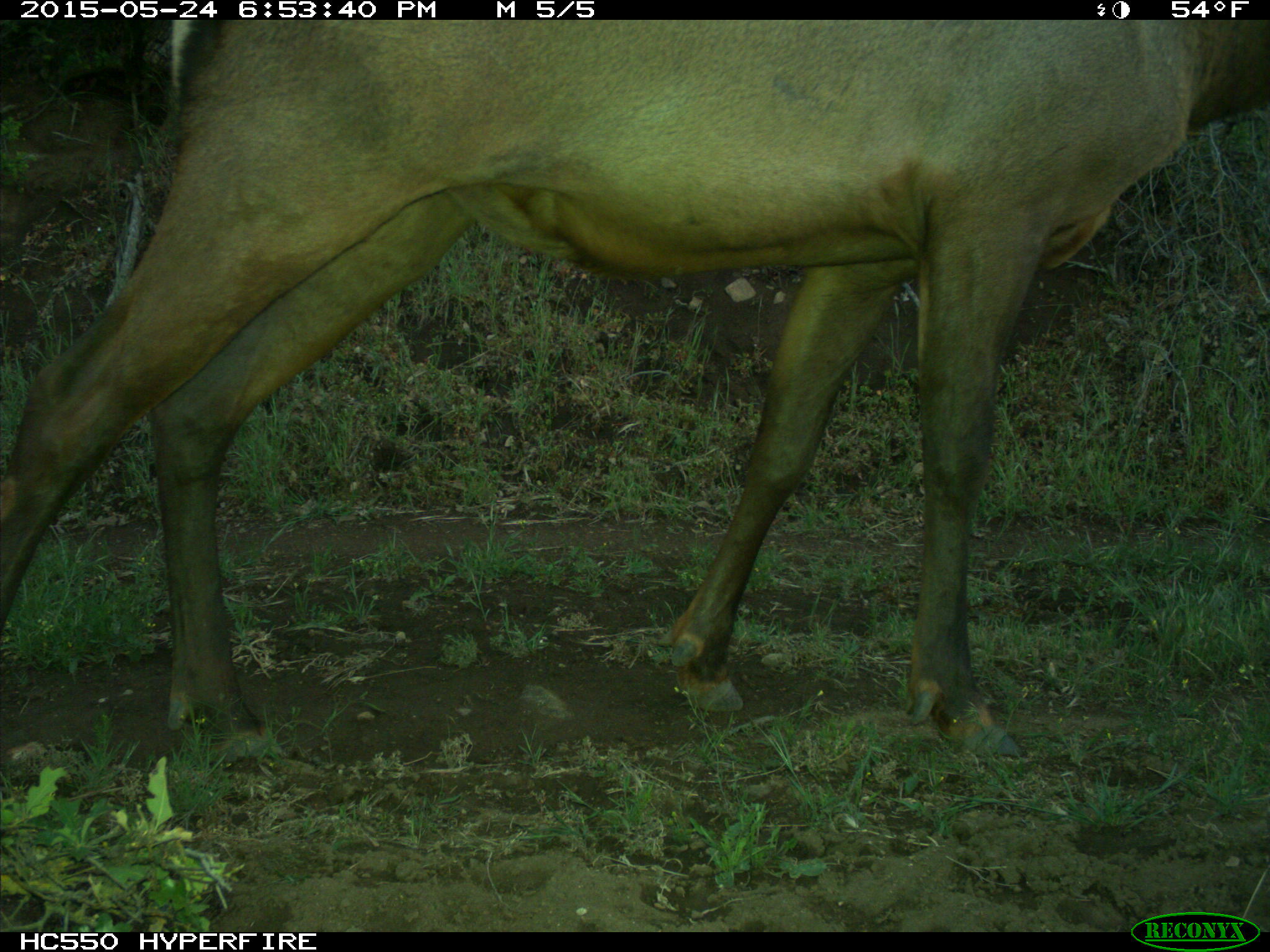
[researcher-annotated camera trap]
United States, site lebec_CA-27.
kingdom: Animalia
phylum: Chordata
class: Mammalia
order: Artiodactyla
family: Cervidae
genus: Cervus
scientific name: Cervus canadensis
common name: elk